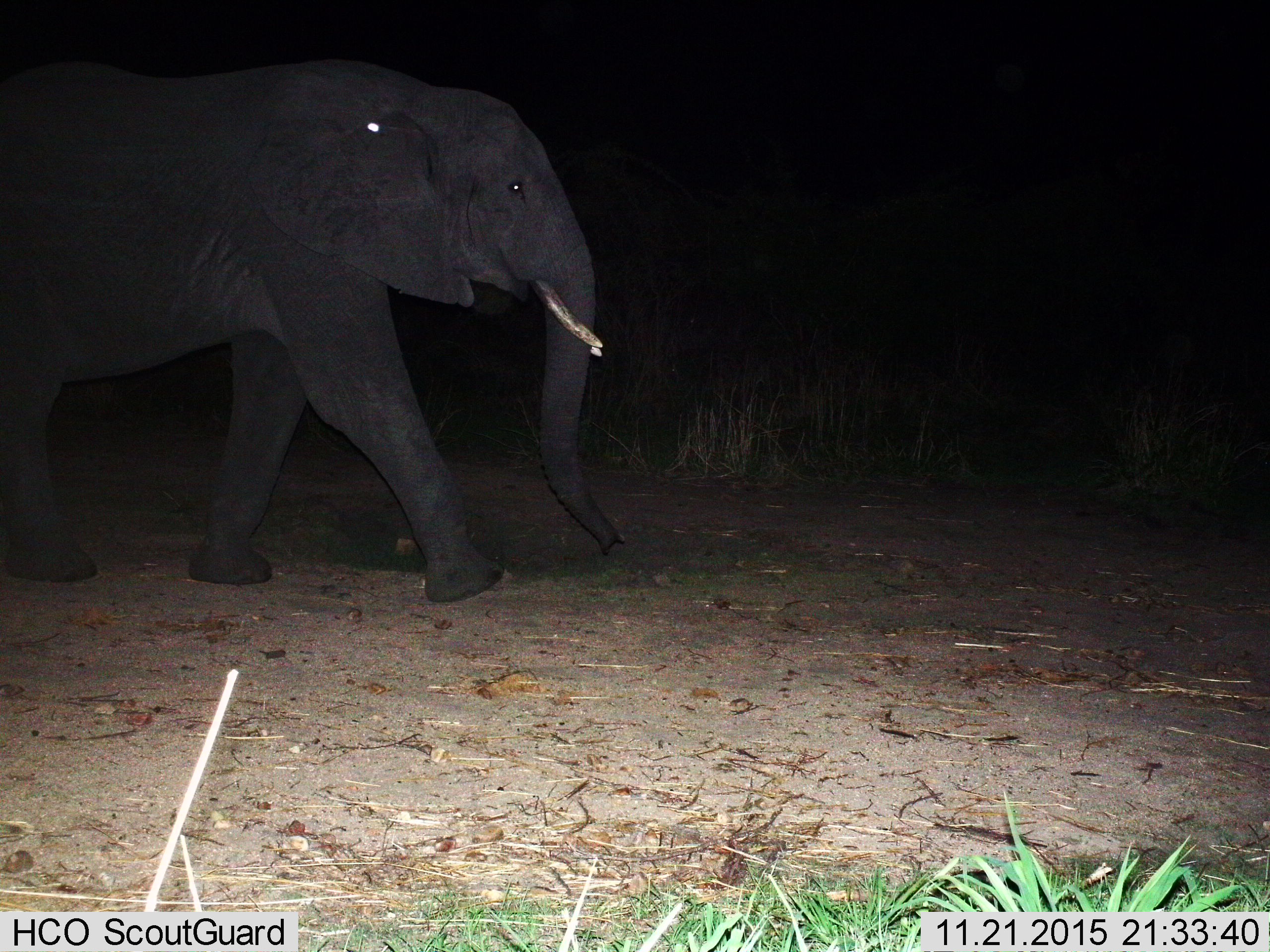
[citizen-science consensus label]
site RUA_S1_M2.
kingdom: Animalia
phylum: Chordata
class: Mammalia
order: Proboscidea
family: Elephantidae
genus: Loxodonta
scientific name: Loxodonta africana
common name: african bush elephant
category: elephant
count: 1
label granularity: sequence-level